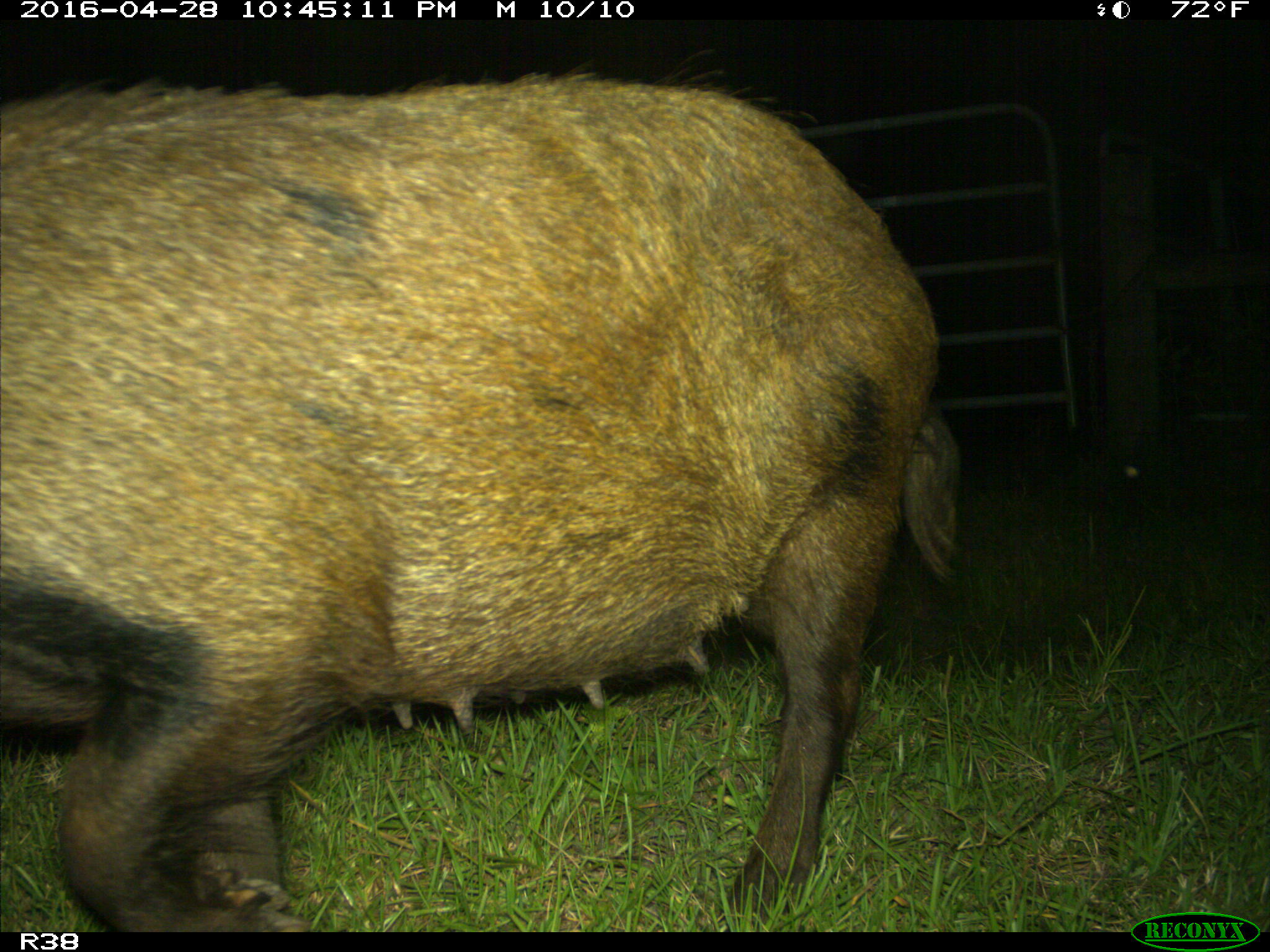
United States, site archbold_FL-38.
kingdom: Animalia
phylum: Chordata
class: Mammalia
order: Artiodactyla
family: Suidae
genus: Sus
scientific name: Sus scrofa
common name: wild boar